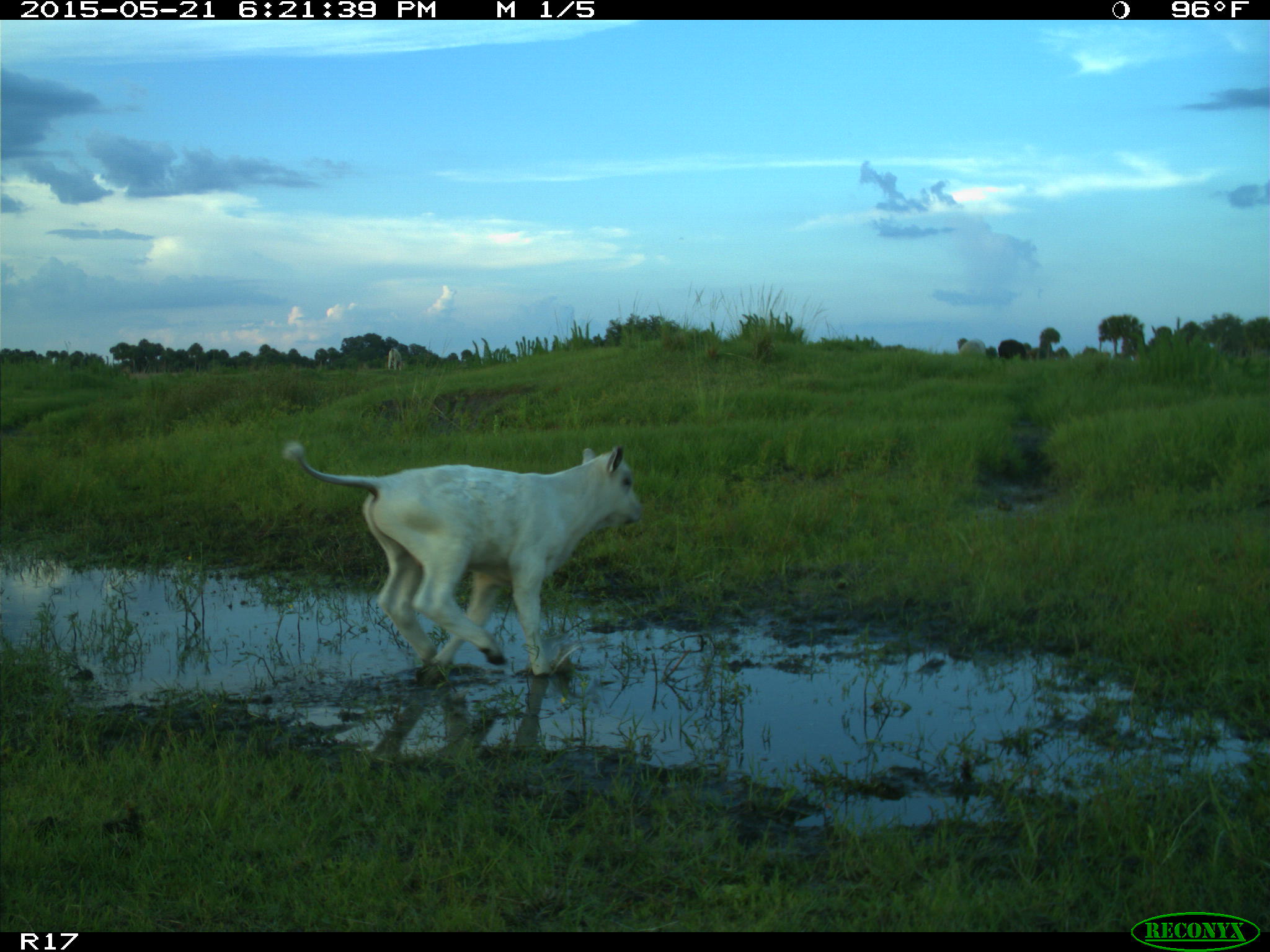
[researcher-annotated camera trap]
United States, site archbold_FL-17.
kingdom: Animalia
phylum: Chordata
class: Mammalia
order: Artiodactyla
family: Bovidae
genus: Bos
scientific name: Bos taurus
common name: domestic cow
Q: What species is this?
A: Bos taurus (domestic cow).